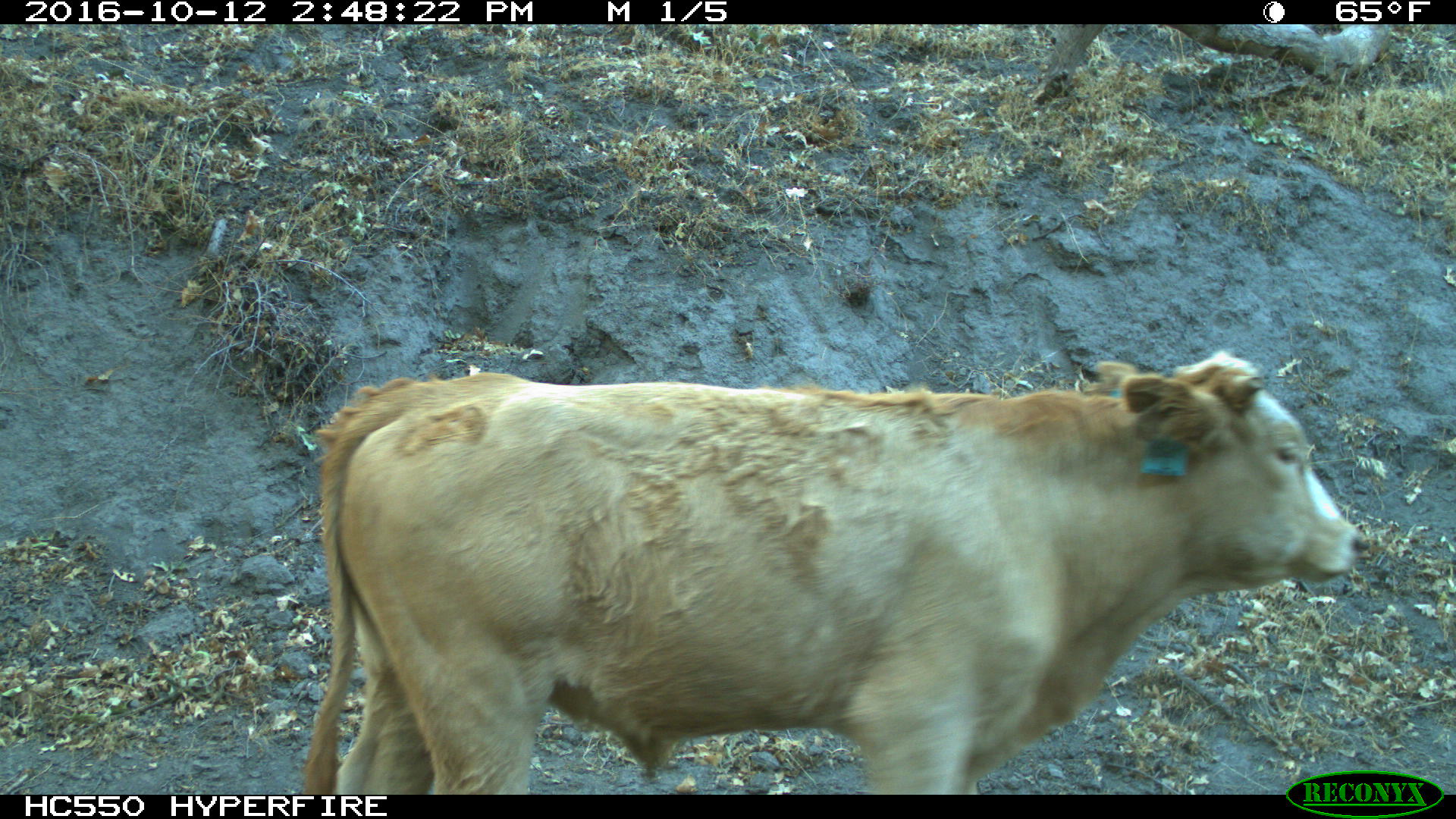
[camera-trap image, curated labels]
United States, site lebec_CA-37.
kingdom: Animalia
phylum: Chordata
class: Mammalia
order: Artiodactyla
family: Bovidae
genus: Bos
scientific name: Bos taurus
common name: domestic cow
Bos taurus (domestic cow).